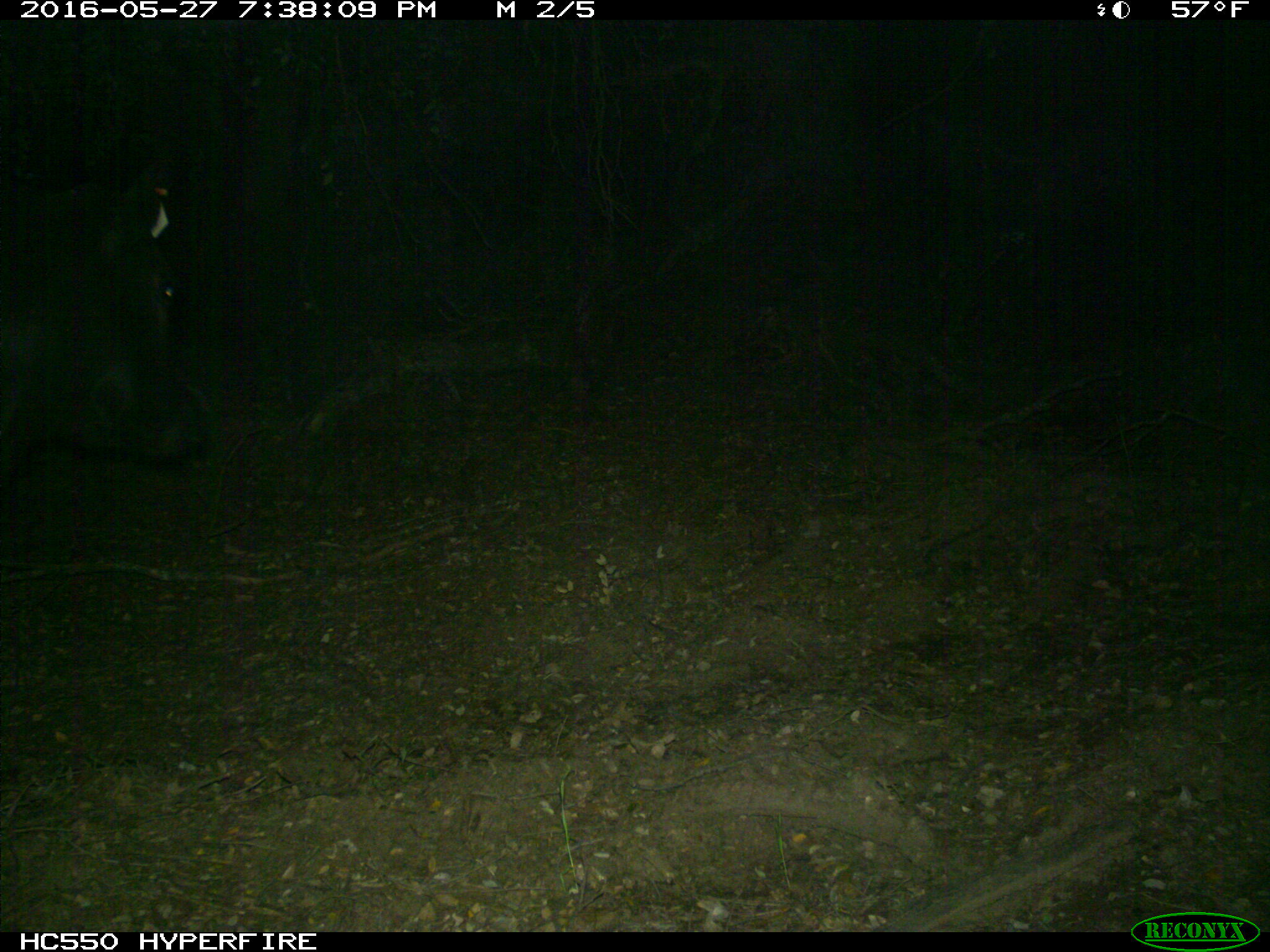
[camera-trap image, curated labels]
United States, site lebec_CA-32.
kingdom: Animalia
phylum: Chordata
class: Mammalia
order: Artiodactyla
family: Bovidae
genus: Bos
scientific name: Bos taurus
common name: domestic cow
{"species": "Bos taurus (domestic cow)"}